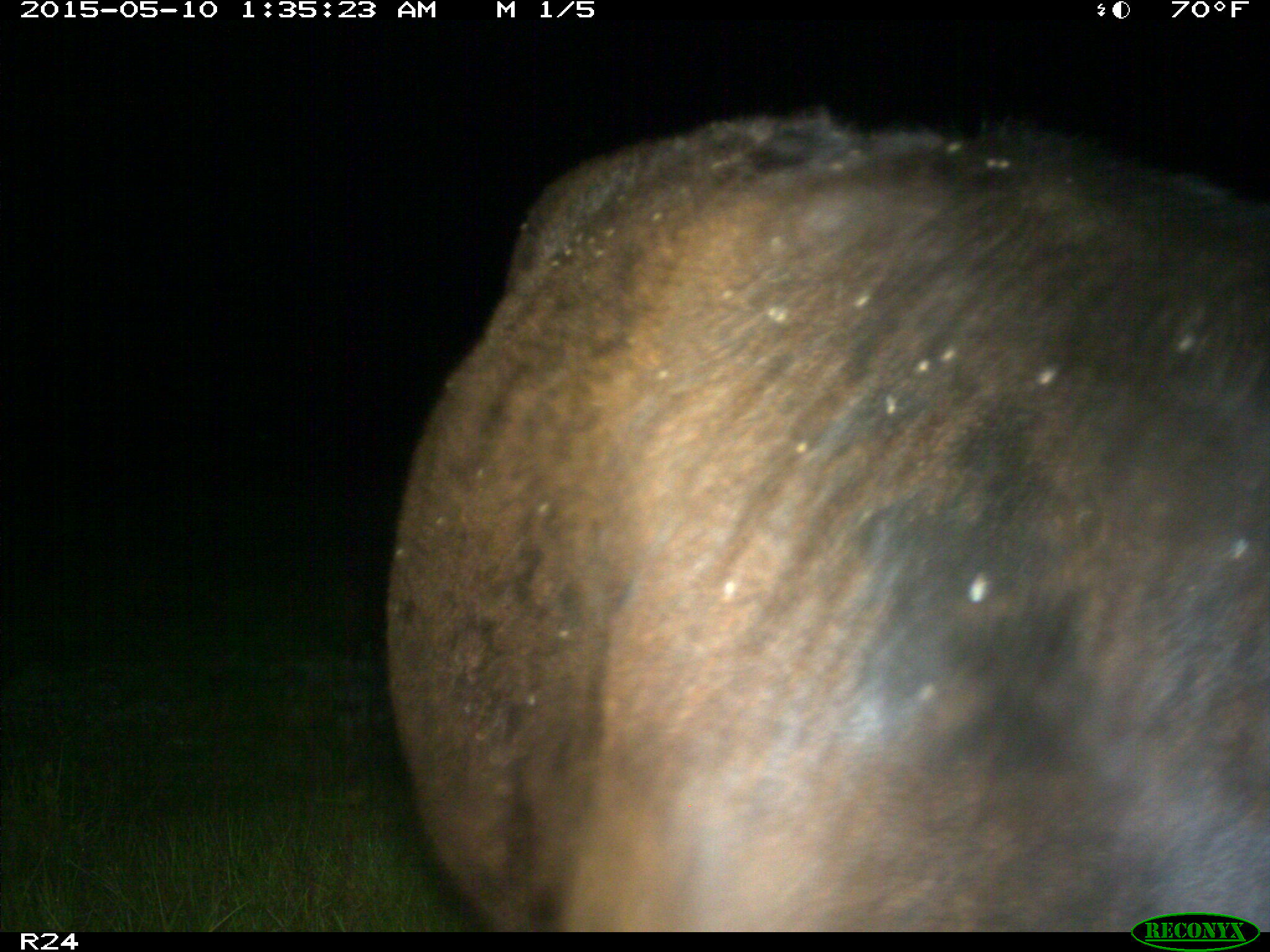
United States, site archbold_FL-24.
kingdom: Animalia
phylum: Chordata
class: Mammalia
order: Artiodactyla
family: Bovidae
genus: Bos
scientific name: Bos taurus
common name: domestic cow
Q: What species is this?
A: Bos taurus (domestic cow).